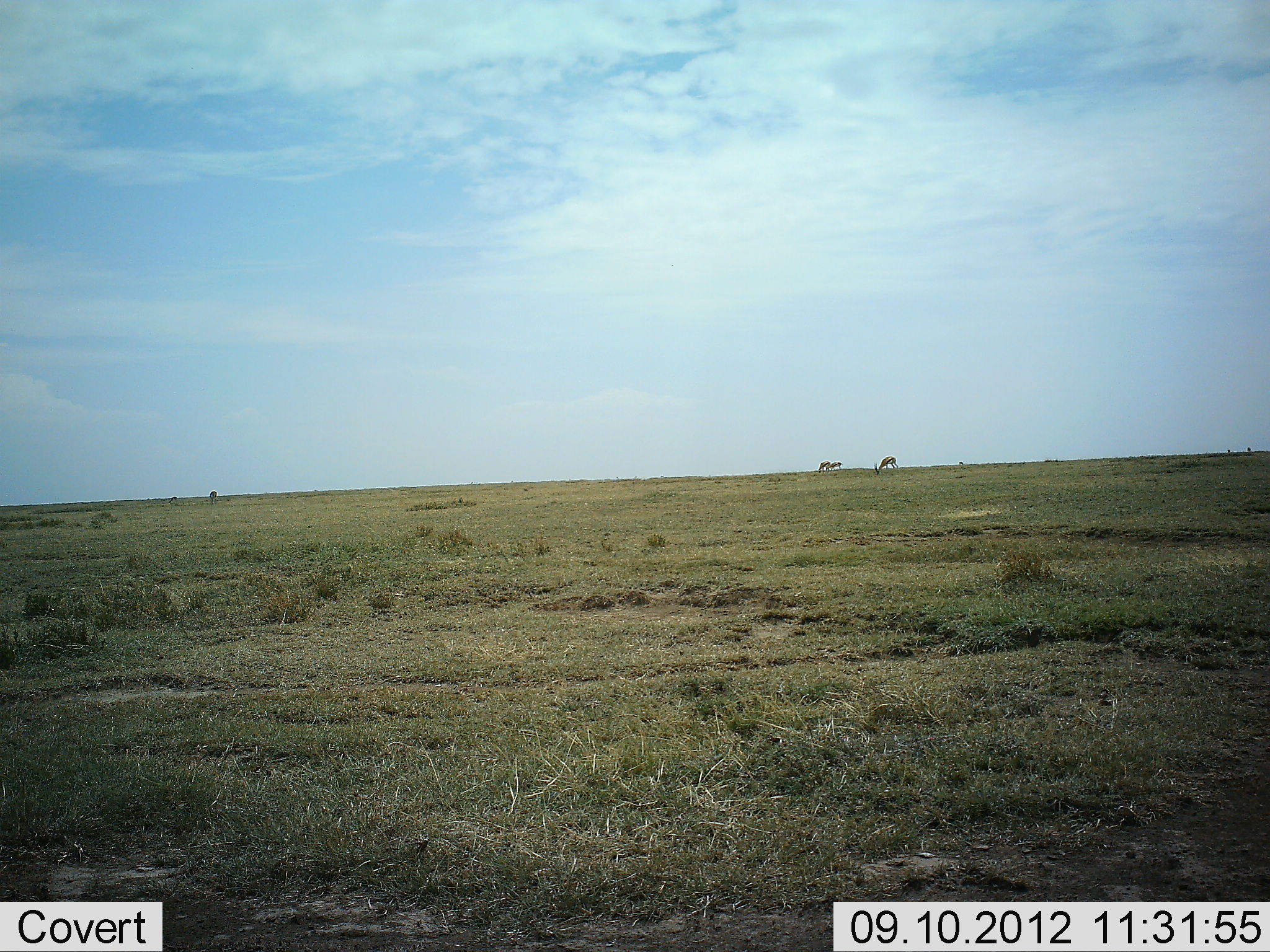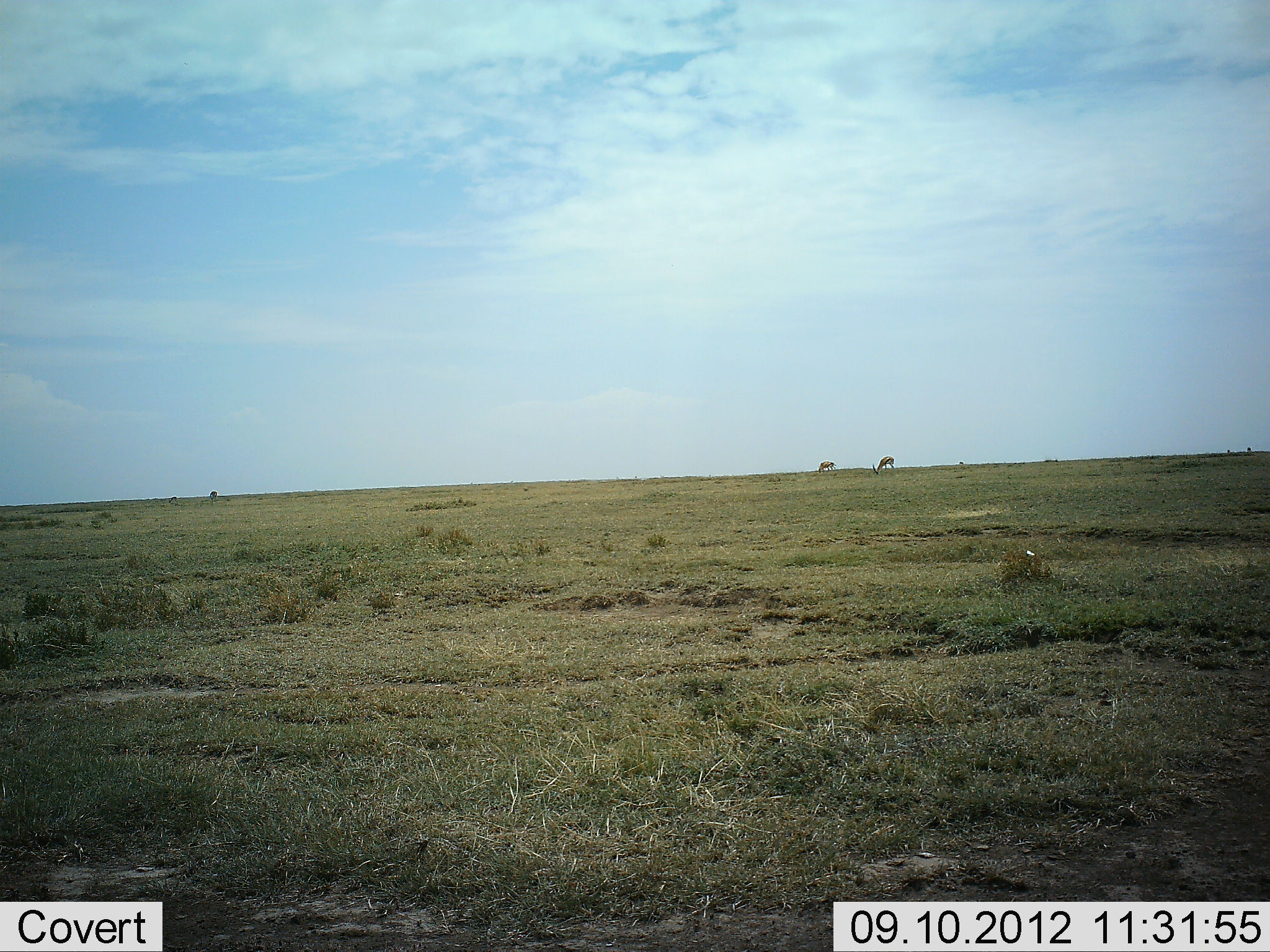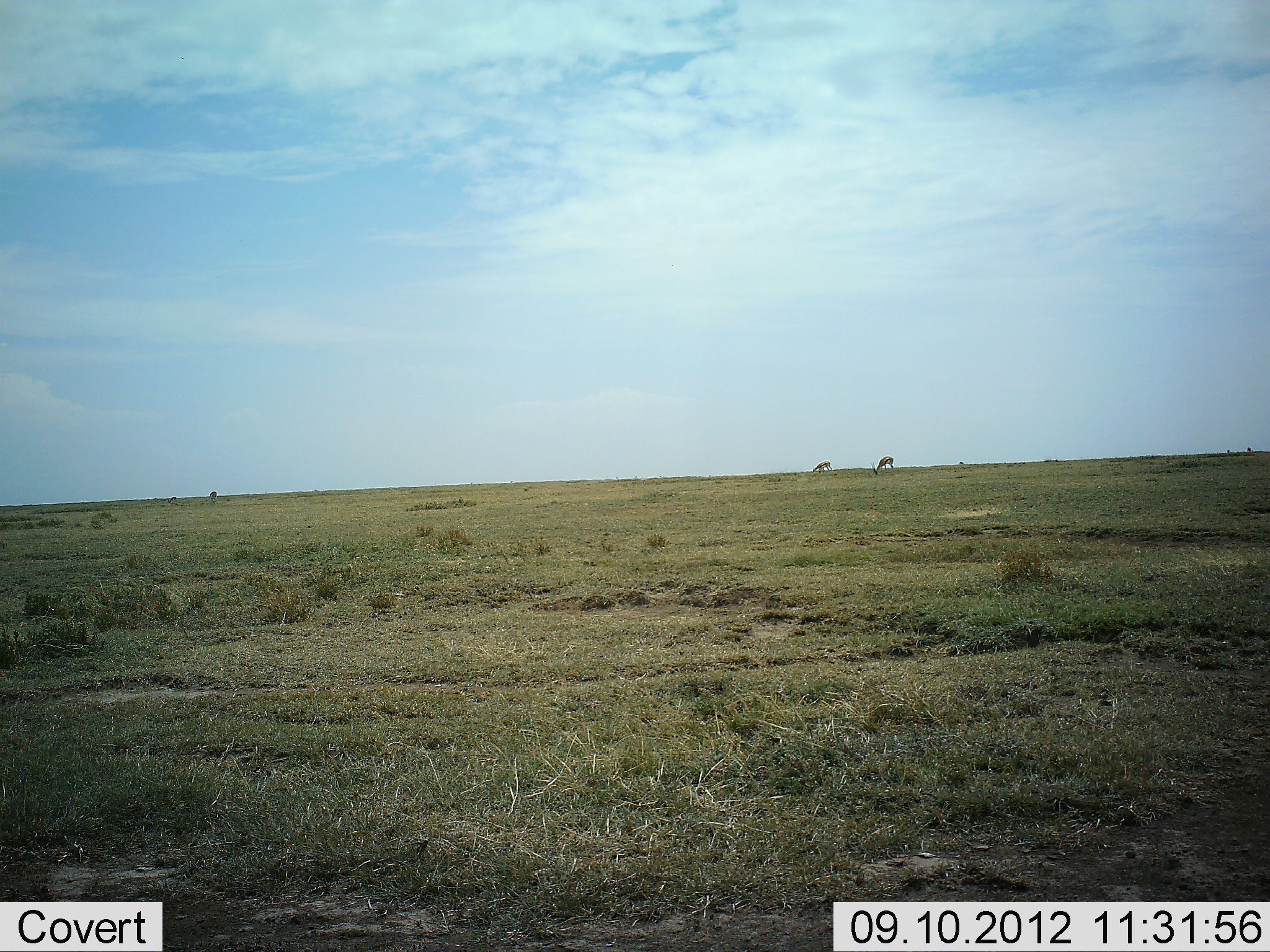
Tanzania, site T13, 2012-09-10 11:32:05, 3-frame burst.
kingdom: Animalia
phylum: Chordata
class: Mammalia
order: Artiodactyla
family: Bovidae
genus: Eudorcas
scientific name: Eudorcas thomsonii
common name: thomson's gazelle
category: gazellethomsons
Gazellethomsons (thomson's gazelle) (Eudorcas thomsonii), count 2. Behavior (volunteer vote fractions): standing 33%, resting 0%, moving 0%, interacting 0%. Young present (vote fraction): 0%. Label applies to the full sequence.